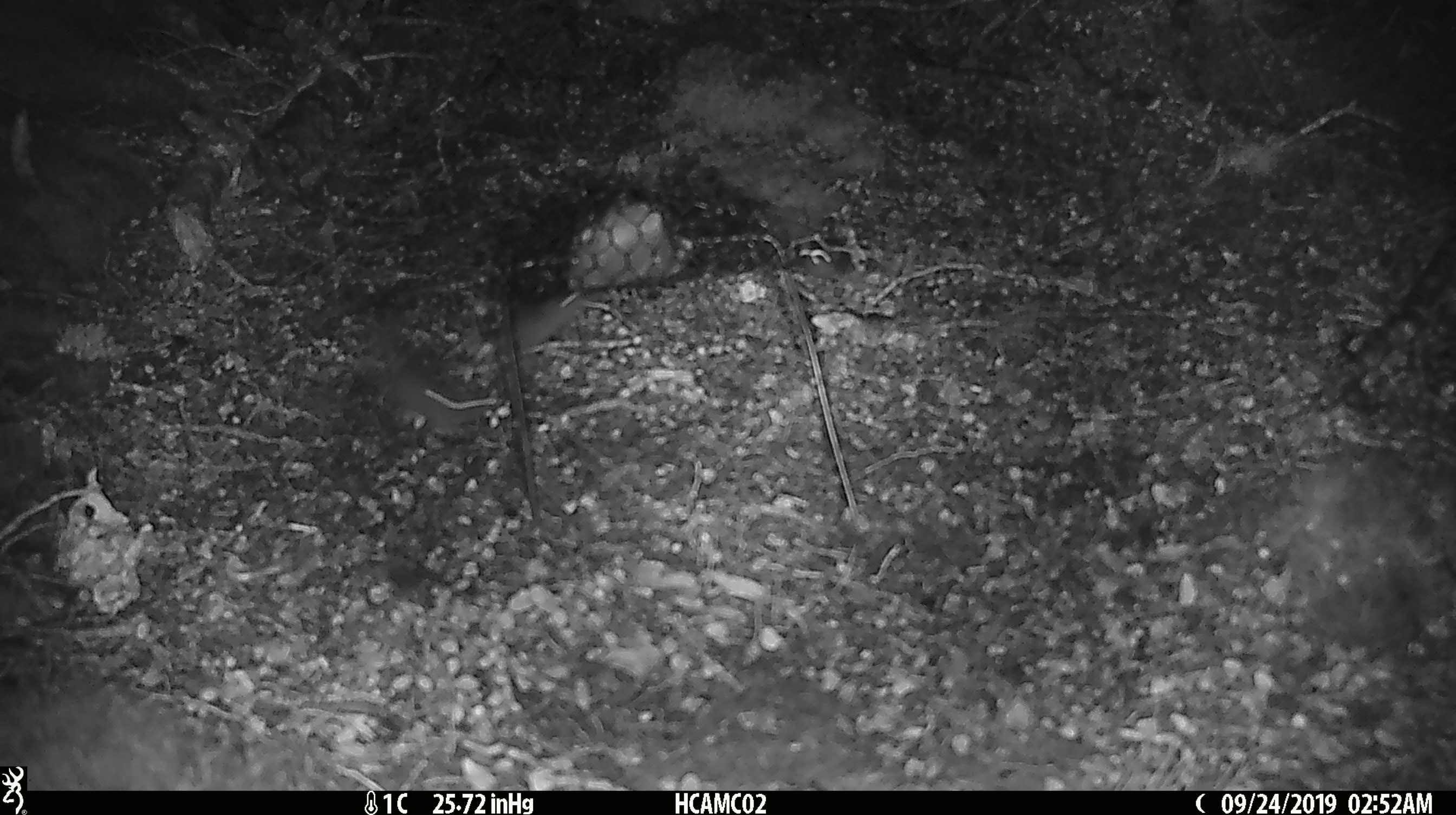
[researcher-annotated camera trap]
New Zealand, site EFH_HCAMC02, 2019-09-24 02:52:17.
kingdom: Animalia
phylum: Chordata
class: Mammalia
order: Rodentia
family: Muridae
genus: Mus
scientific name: Mus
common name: mouse